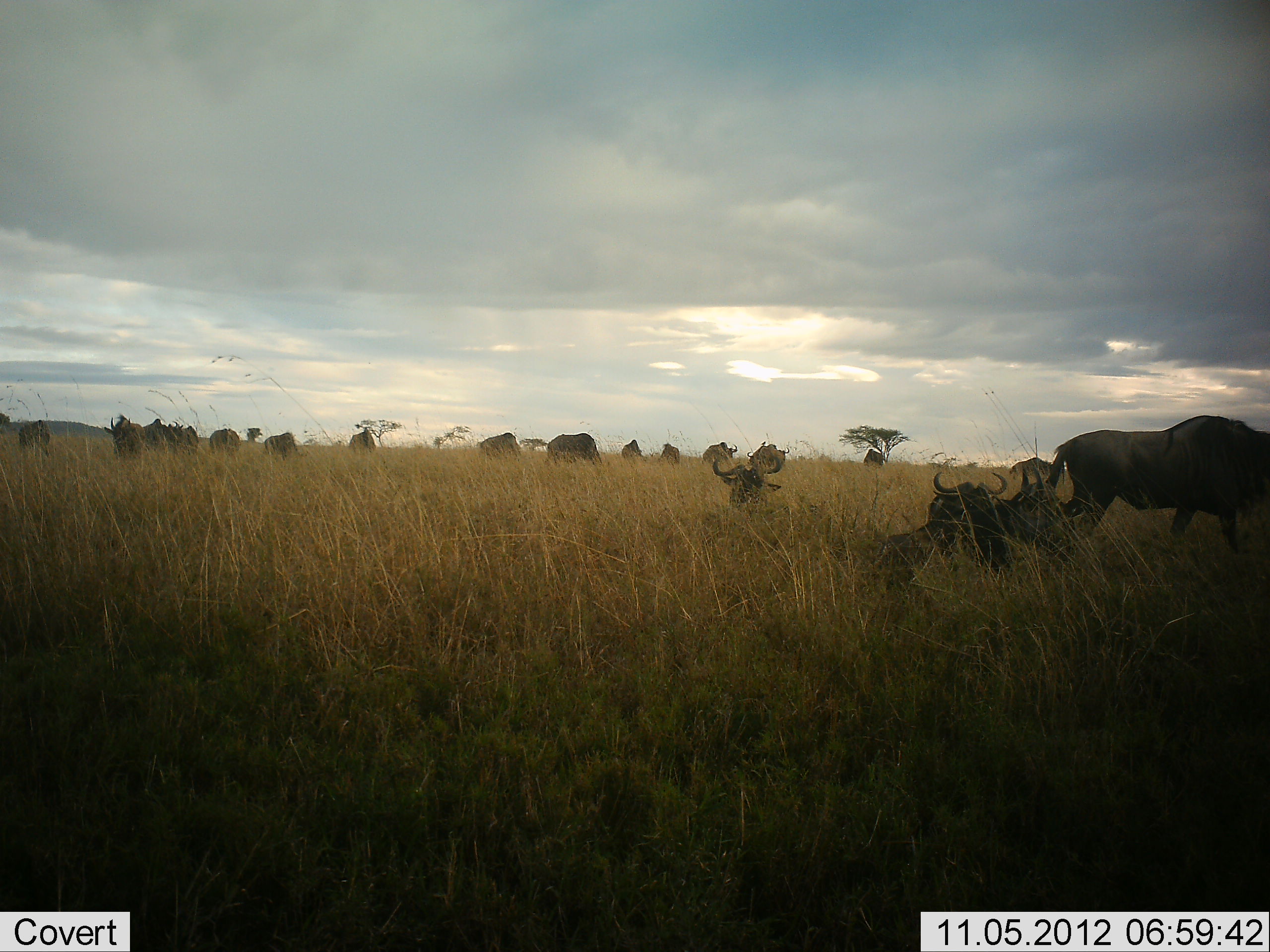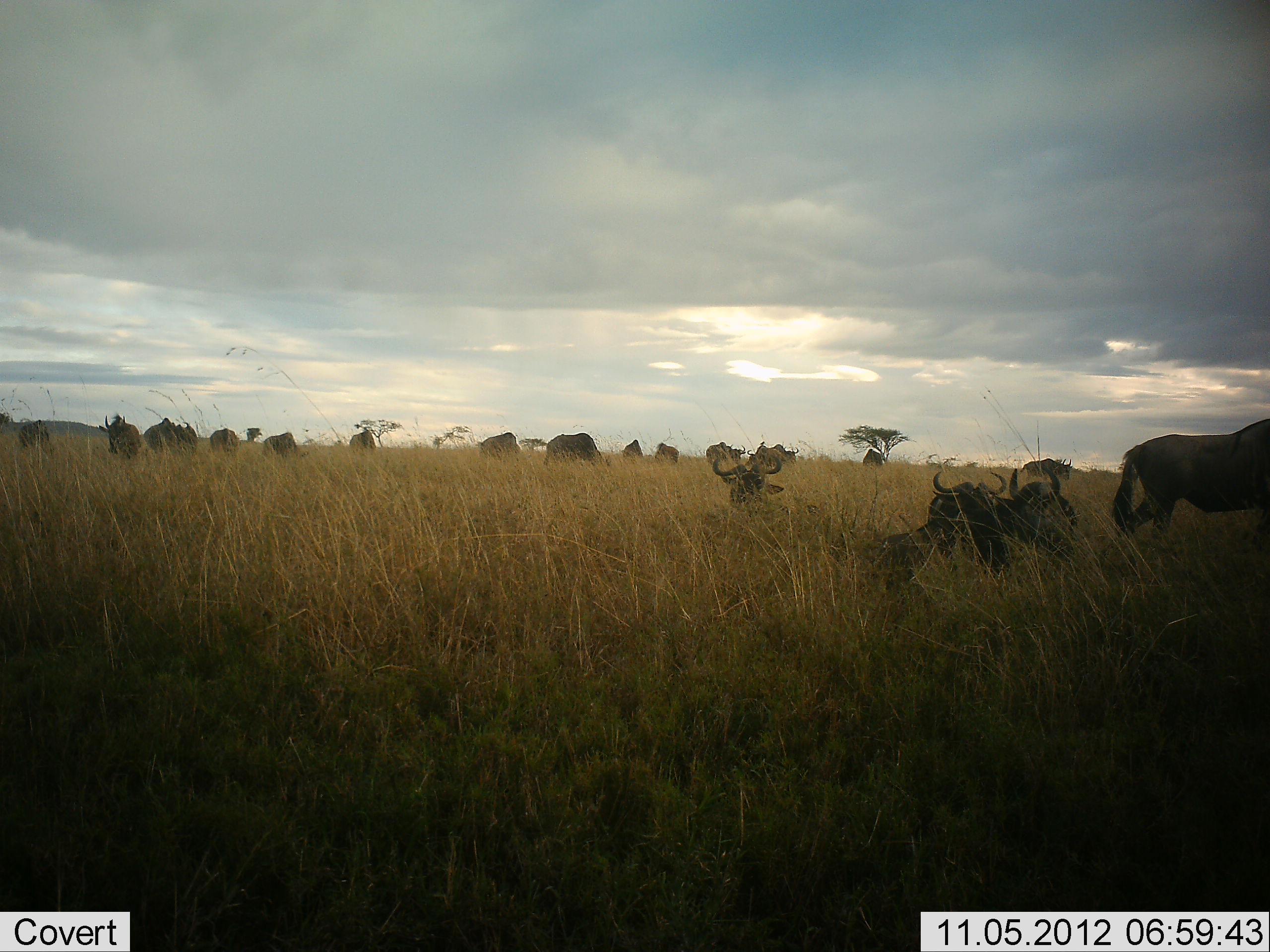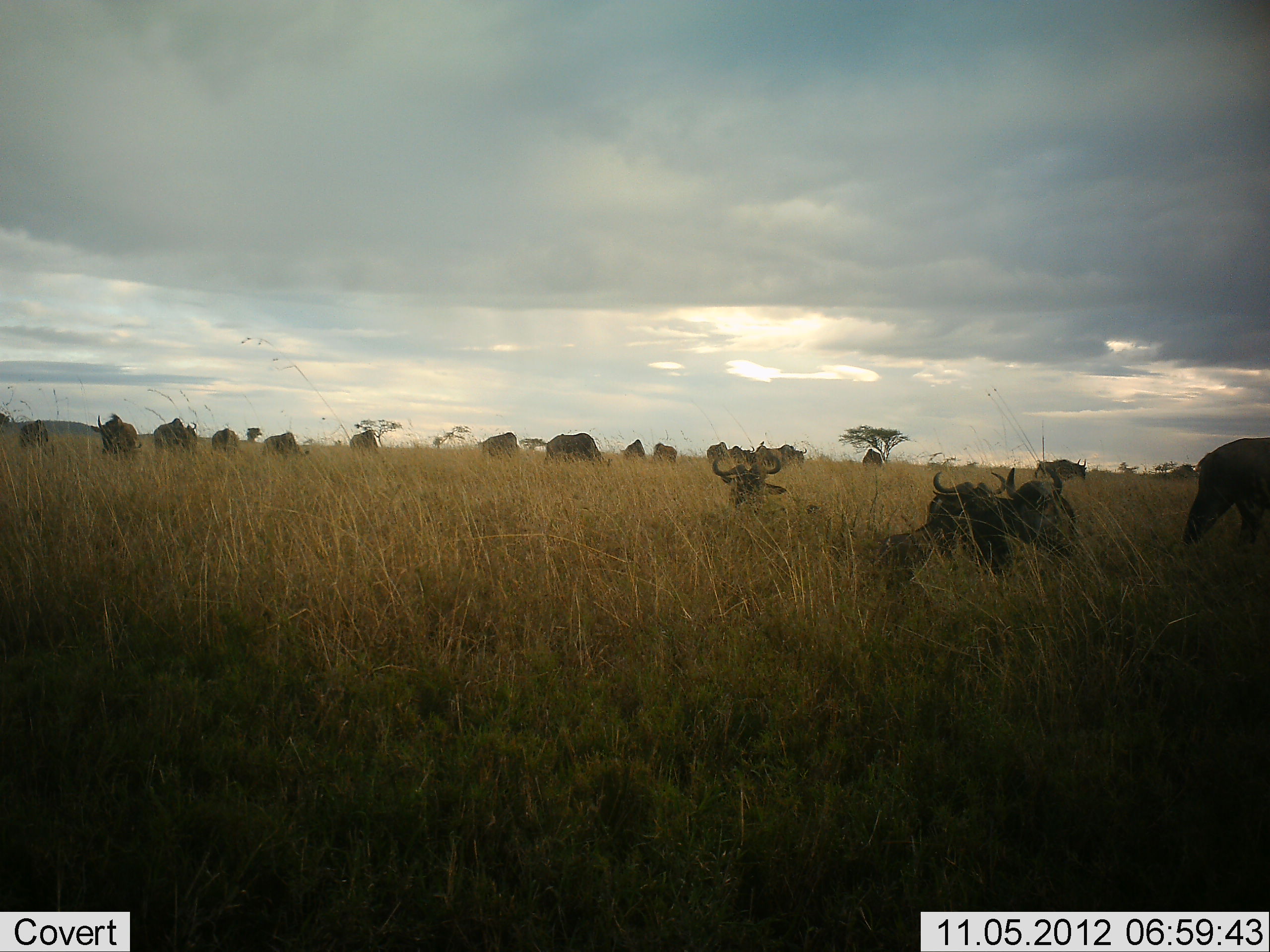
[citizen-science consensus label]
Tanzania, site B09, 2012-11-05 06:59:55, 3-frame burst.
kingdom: Animalia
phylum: Chordata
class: Mammalia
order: Artiodactyla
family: Bovidae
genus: Connochaetes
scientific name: Connochaetes taurinus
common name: blue wildebeest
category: wildebeest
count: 11-50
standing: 60%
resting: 100%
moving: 70%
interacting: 0%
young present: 0%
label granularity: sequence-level